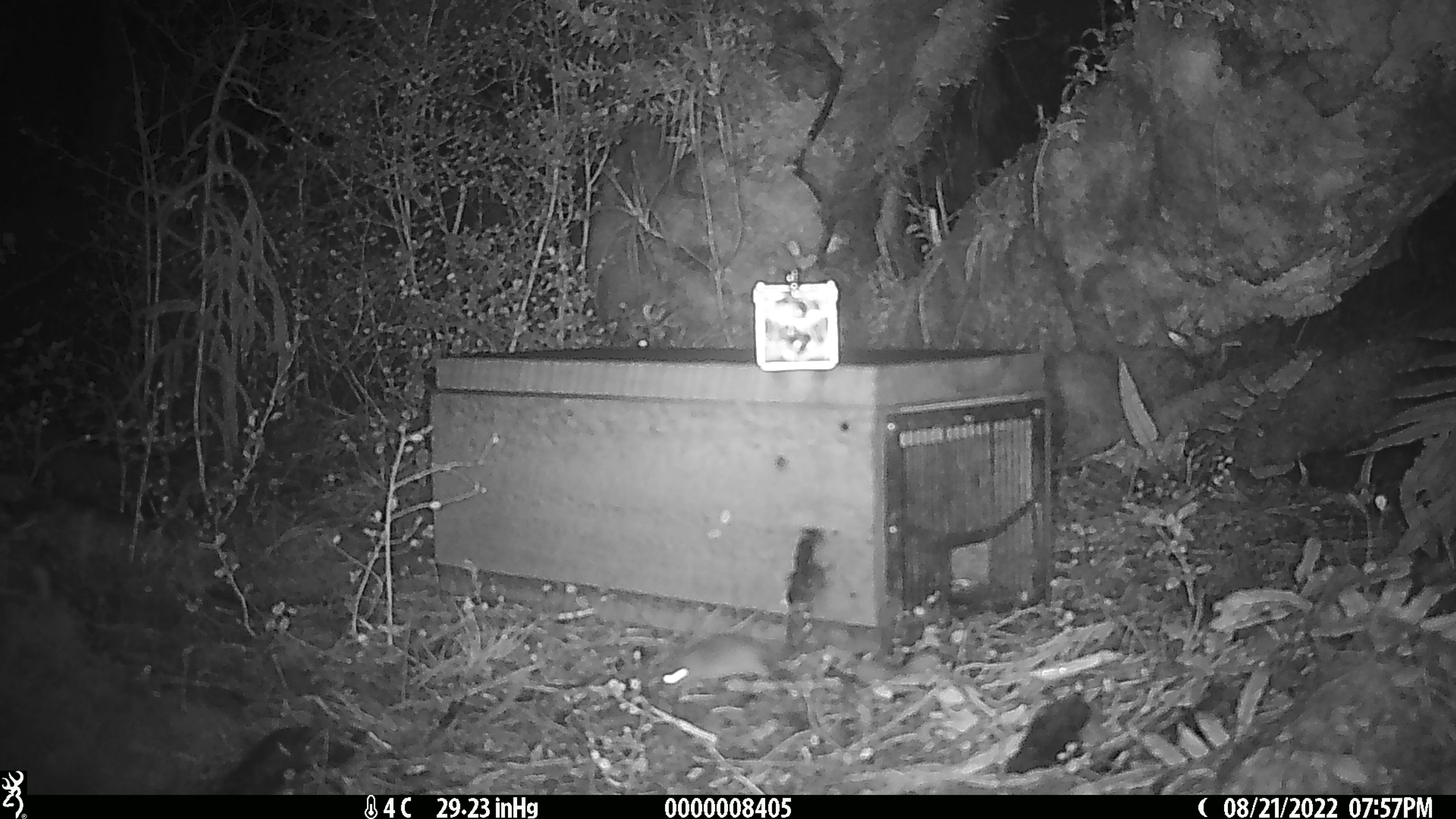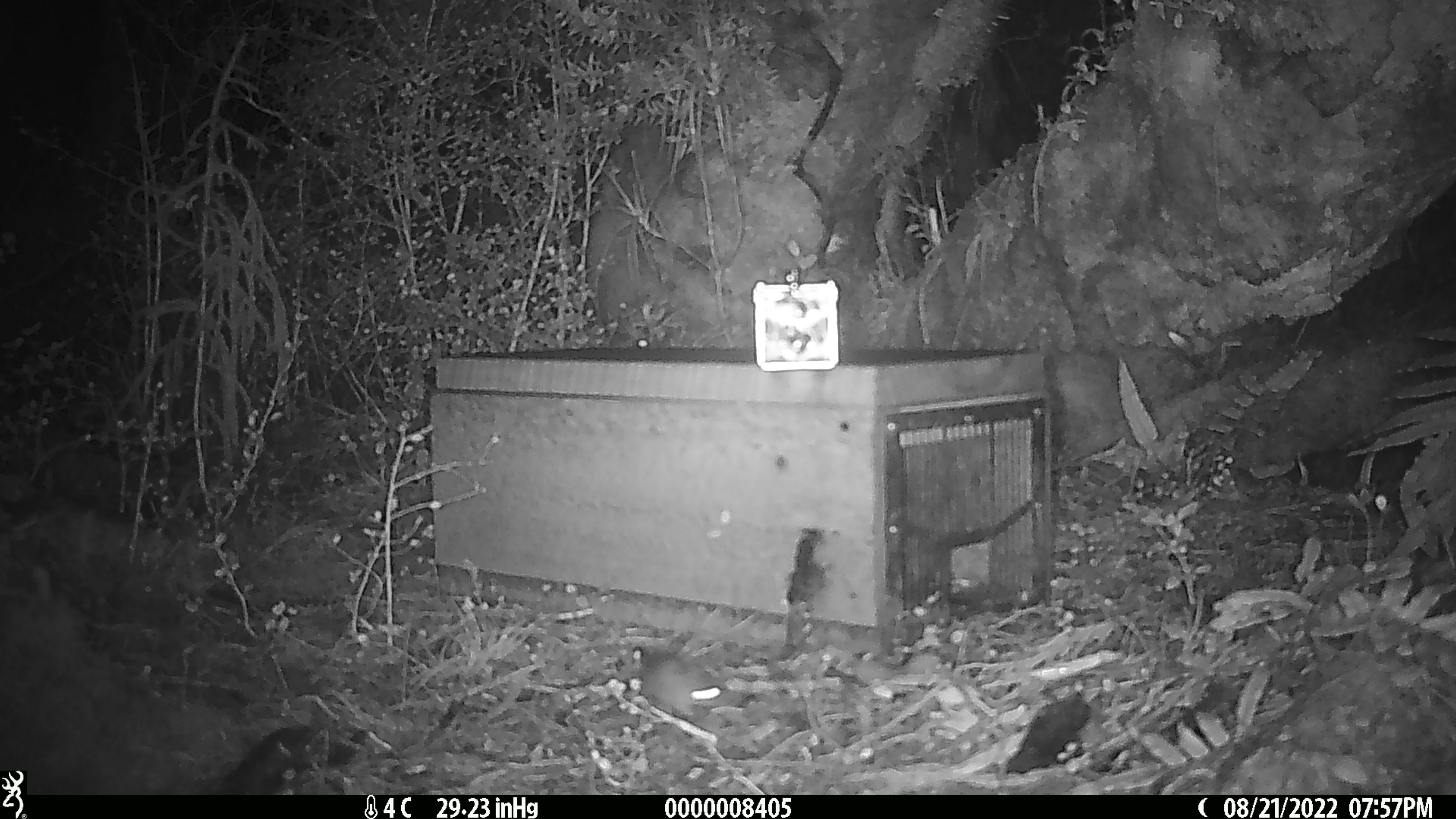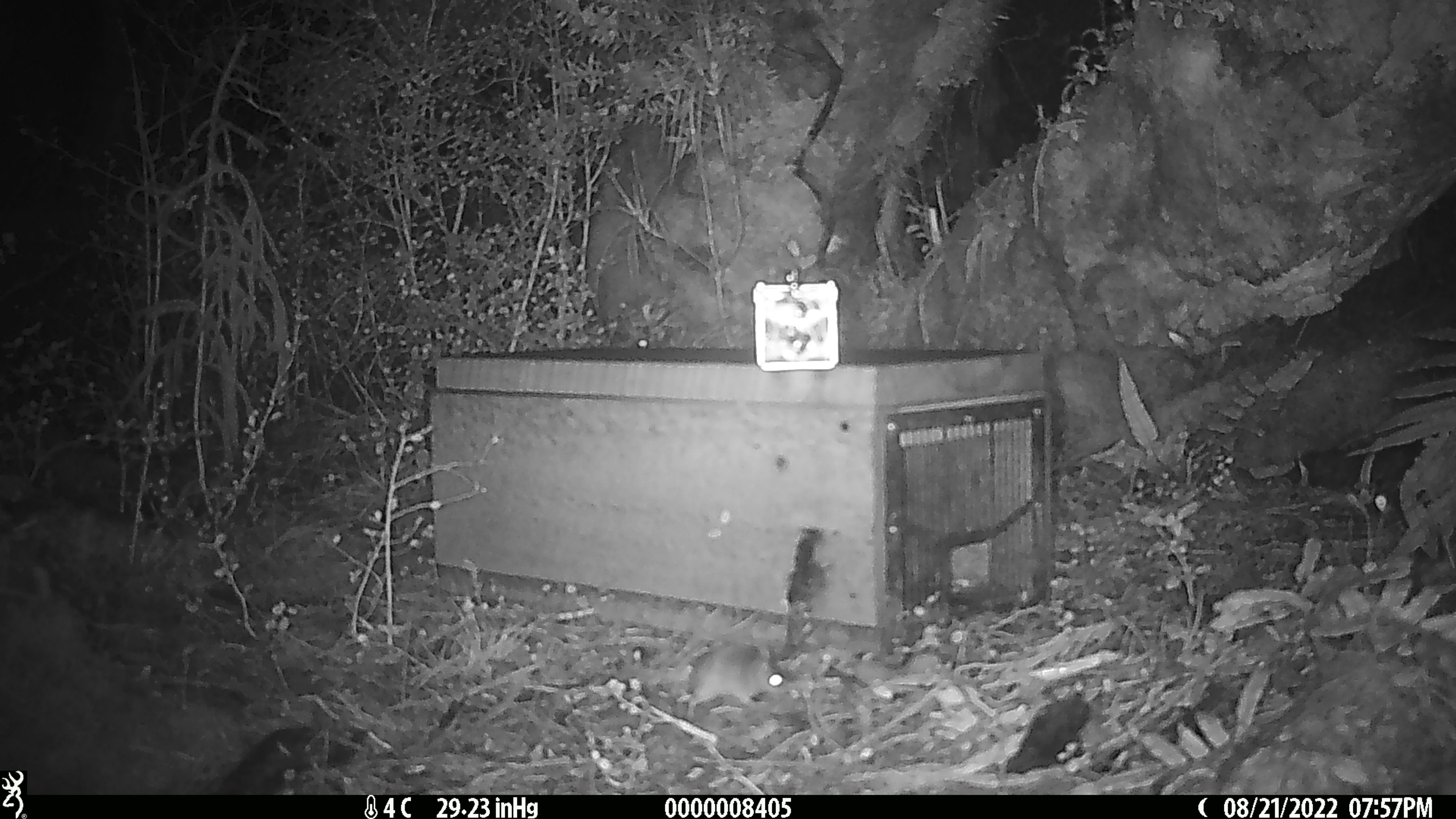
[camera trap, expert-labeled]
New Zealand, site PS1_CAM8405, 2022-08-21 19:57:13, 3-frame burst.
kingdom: Animalia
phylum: Chordata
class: Mammalia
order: Rodentia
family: Muridae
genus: Mus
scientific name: Mus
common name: mouse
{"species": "mouse (Mus)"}